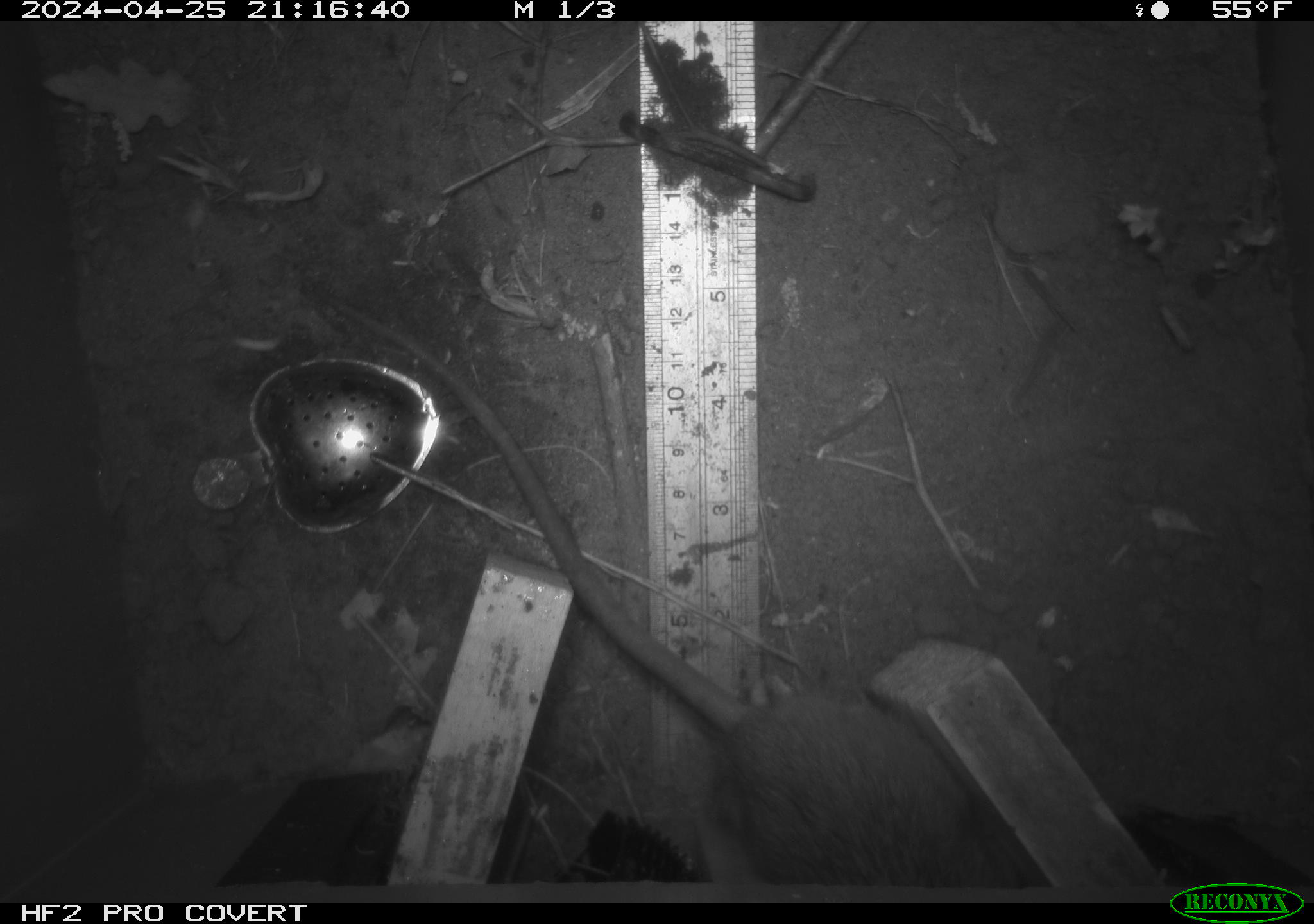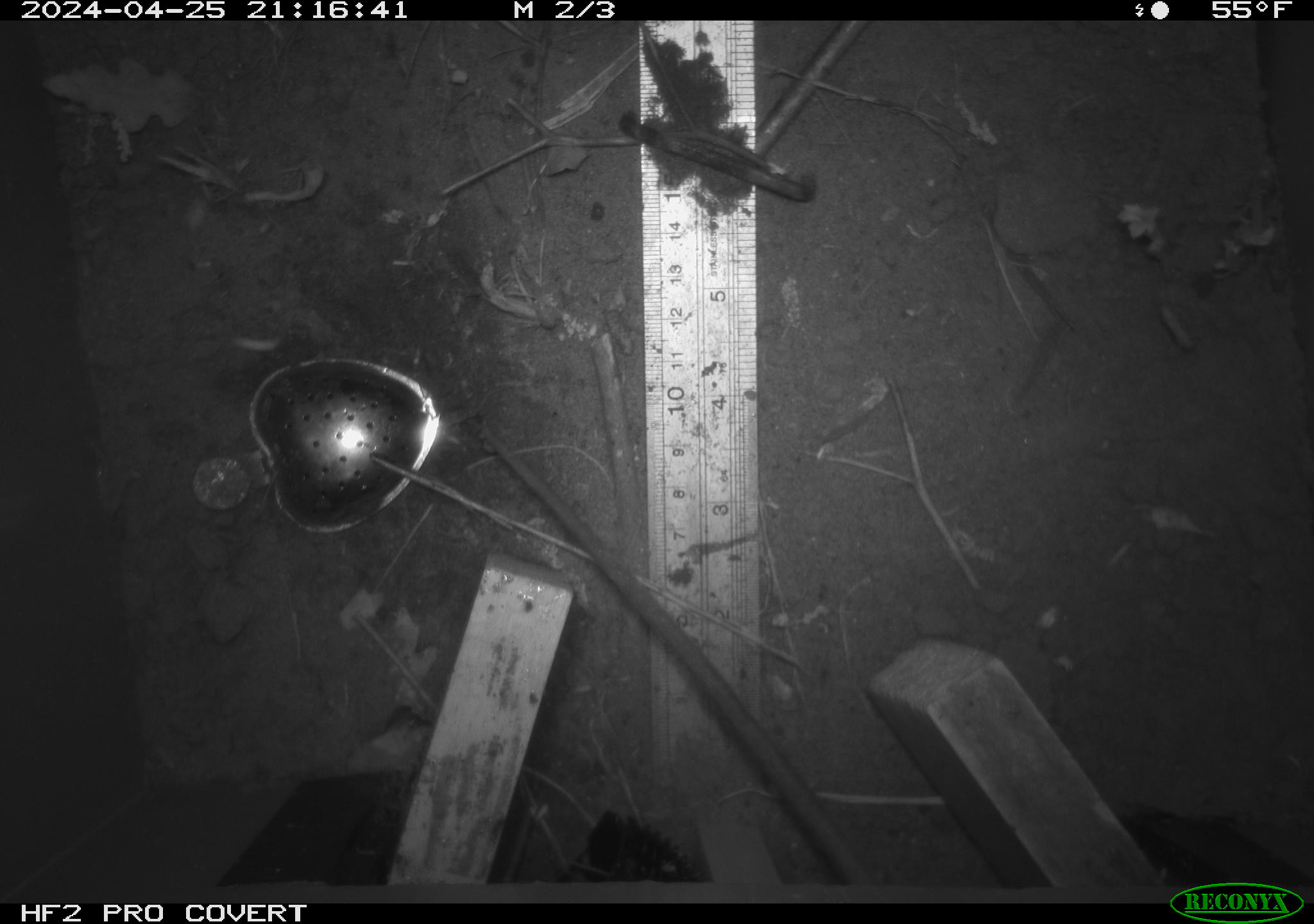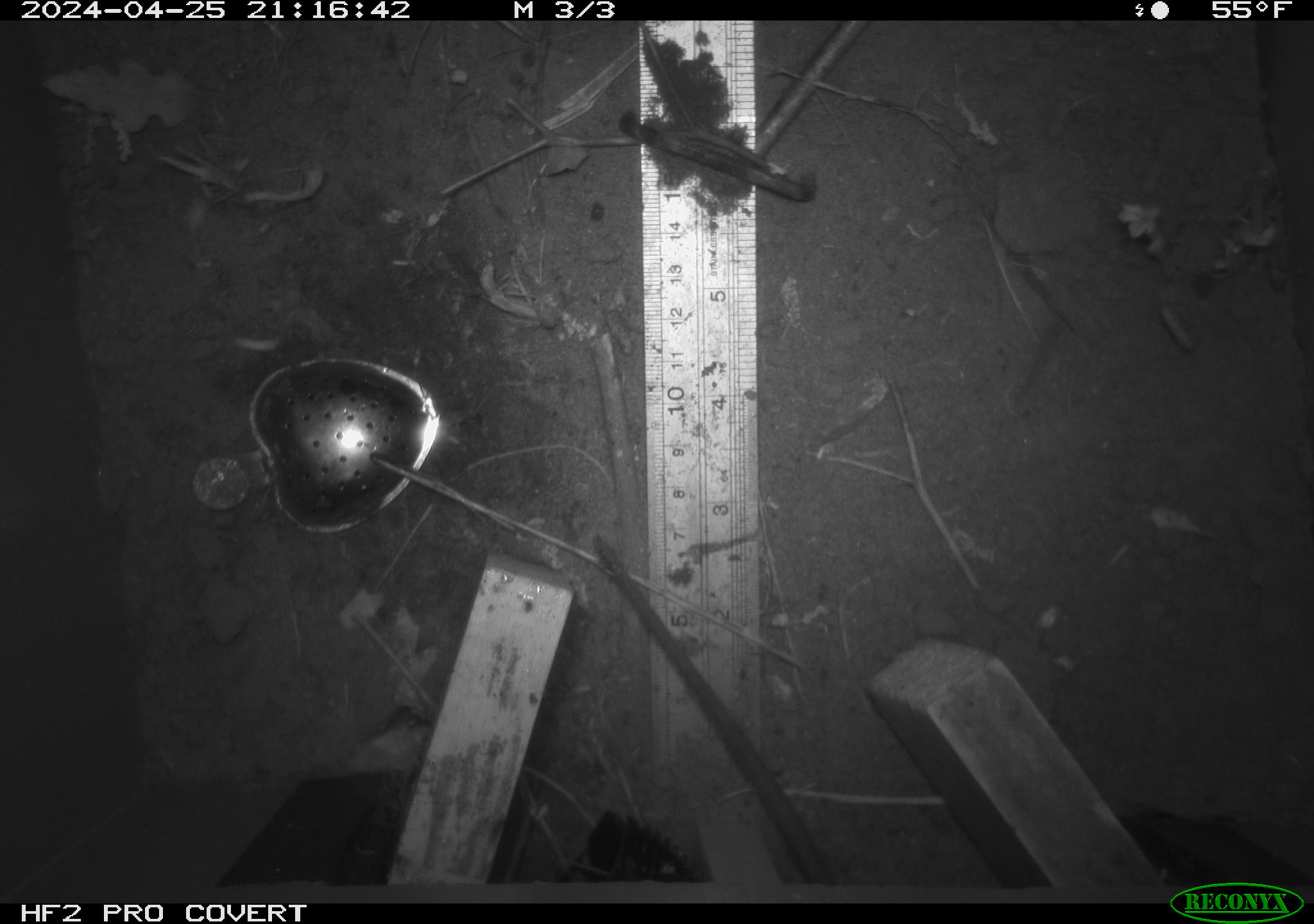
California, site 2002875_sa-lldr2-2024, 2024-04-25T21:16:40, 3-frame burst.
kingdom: Animalia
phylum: Chordata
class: Mammalia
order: Rodentia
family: Muridae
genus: Rattus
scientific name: Rattus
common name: rat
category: rattus species